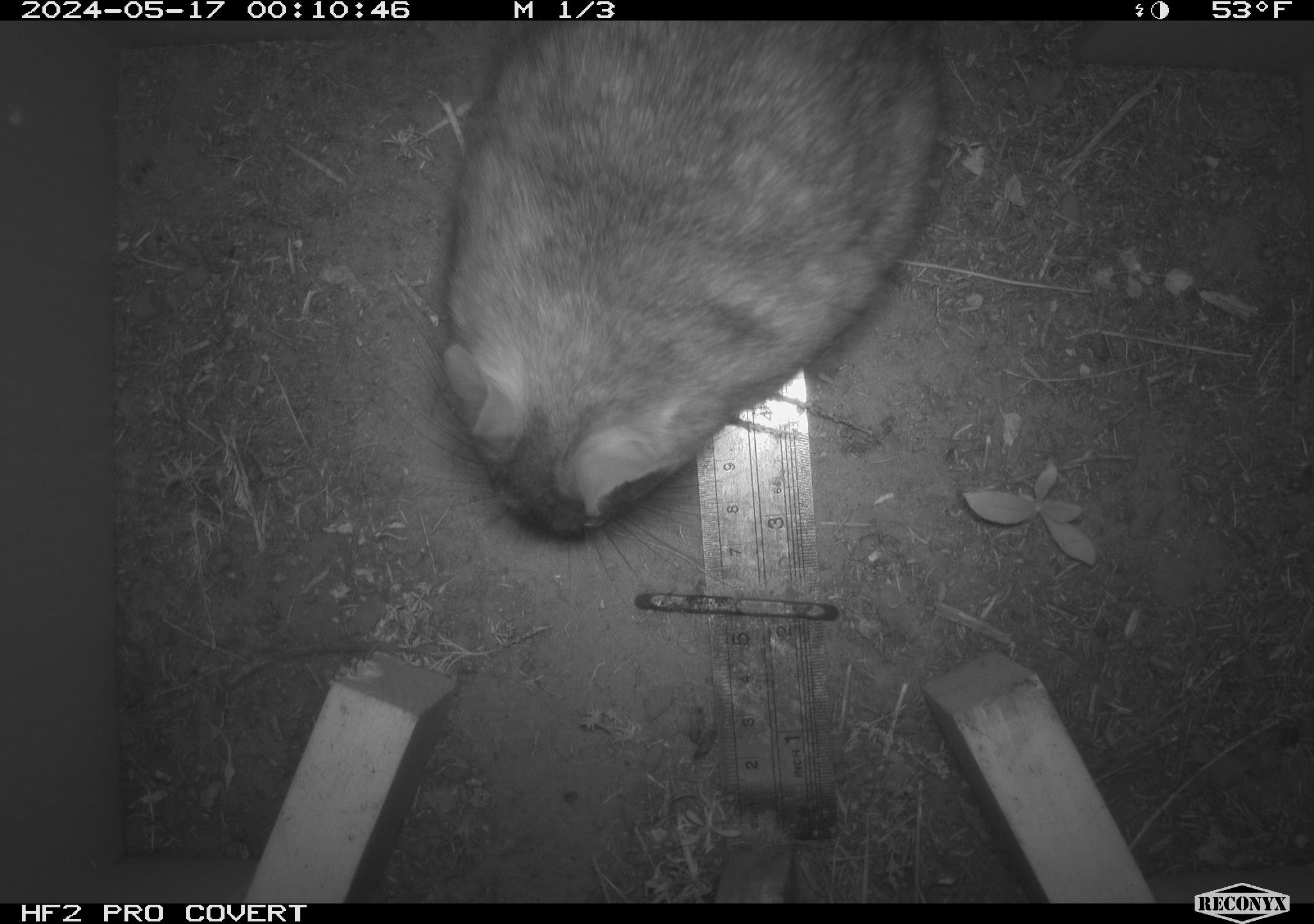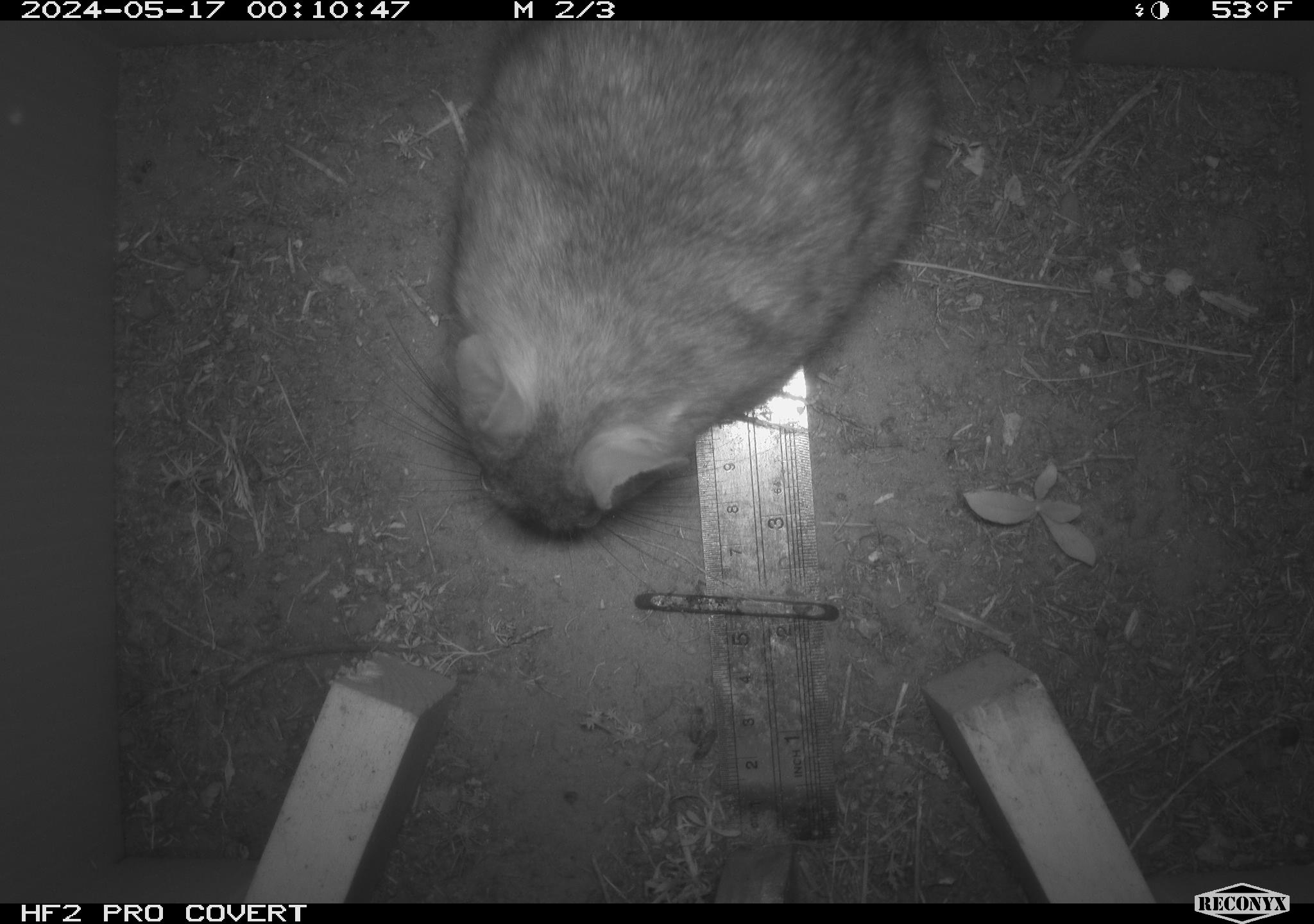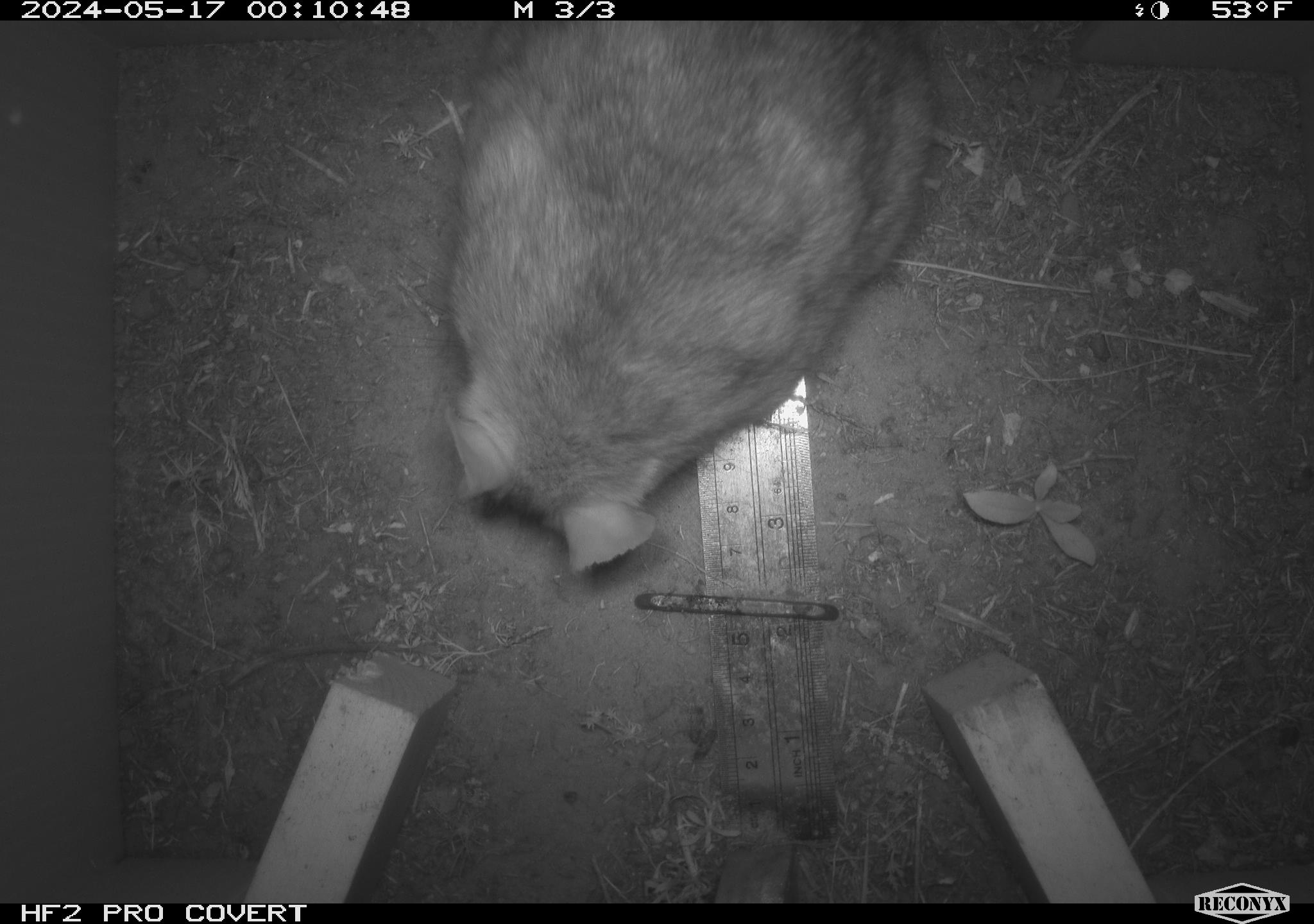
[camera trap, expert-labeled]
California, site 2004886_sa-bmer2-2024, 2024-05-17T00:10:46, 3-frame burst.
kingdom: Animalia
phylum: Chordata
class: Mammalia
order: Rodentia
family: Muridae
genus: Rattus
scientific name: Rattus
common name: rat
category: rattus species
Rattus species (rat) (Rattus).